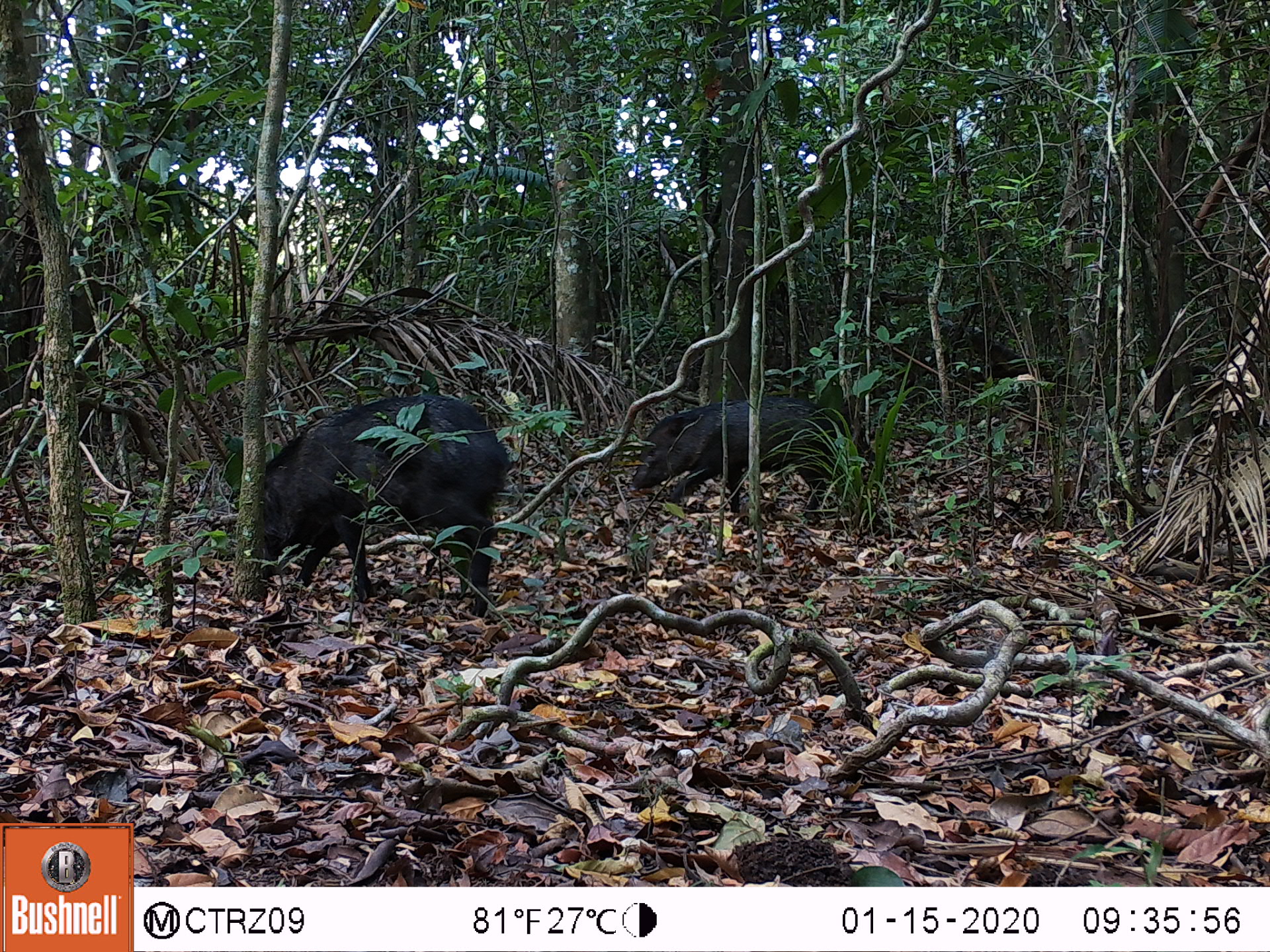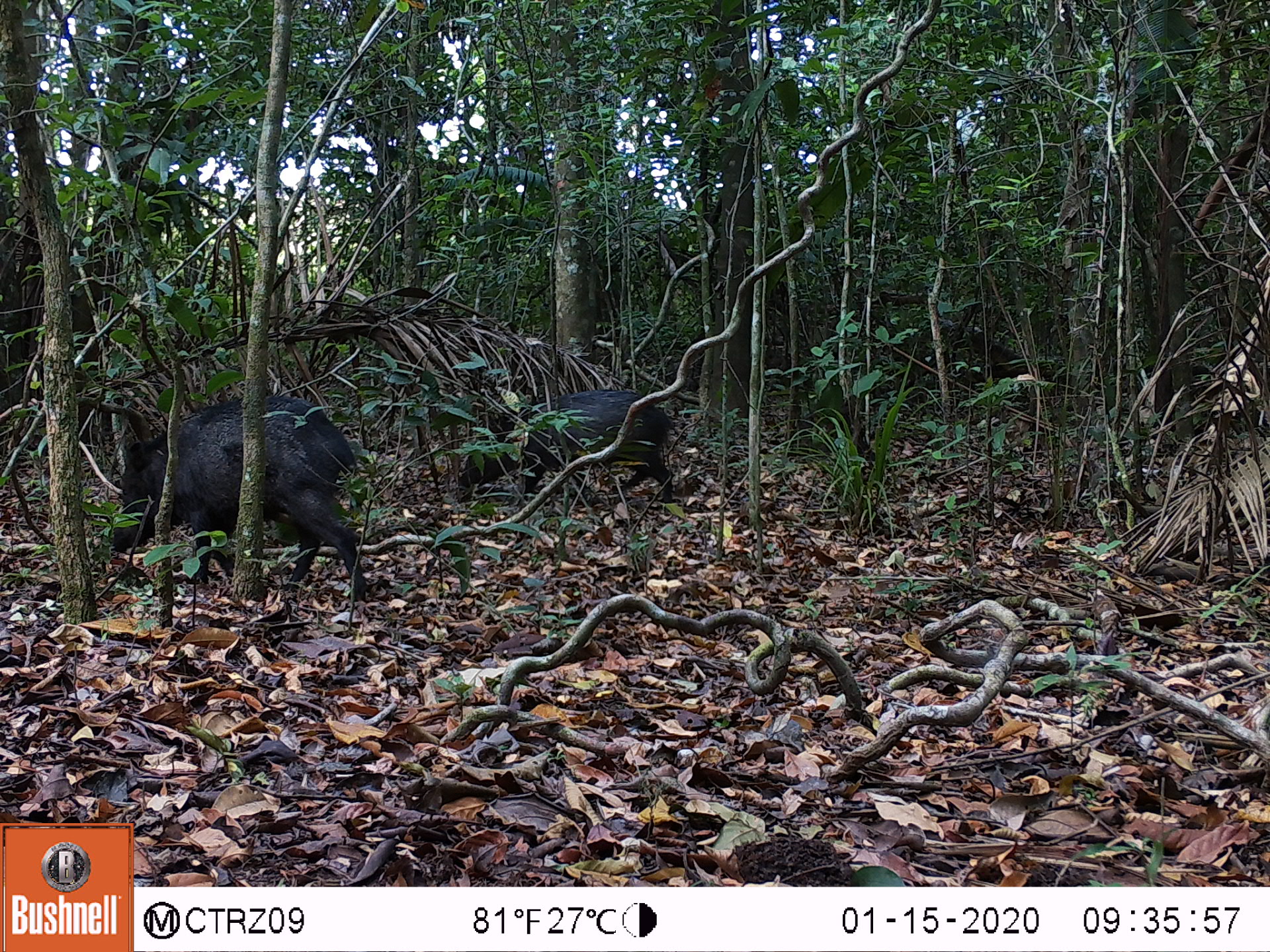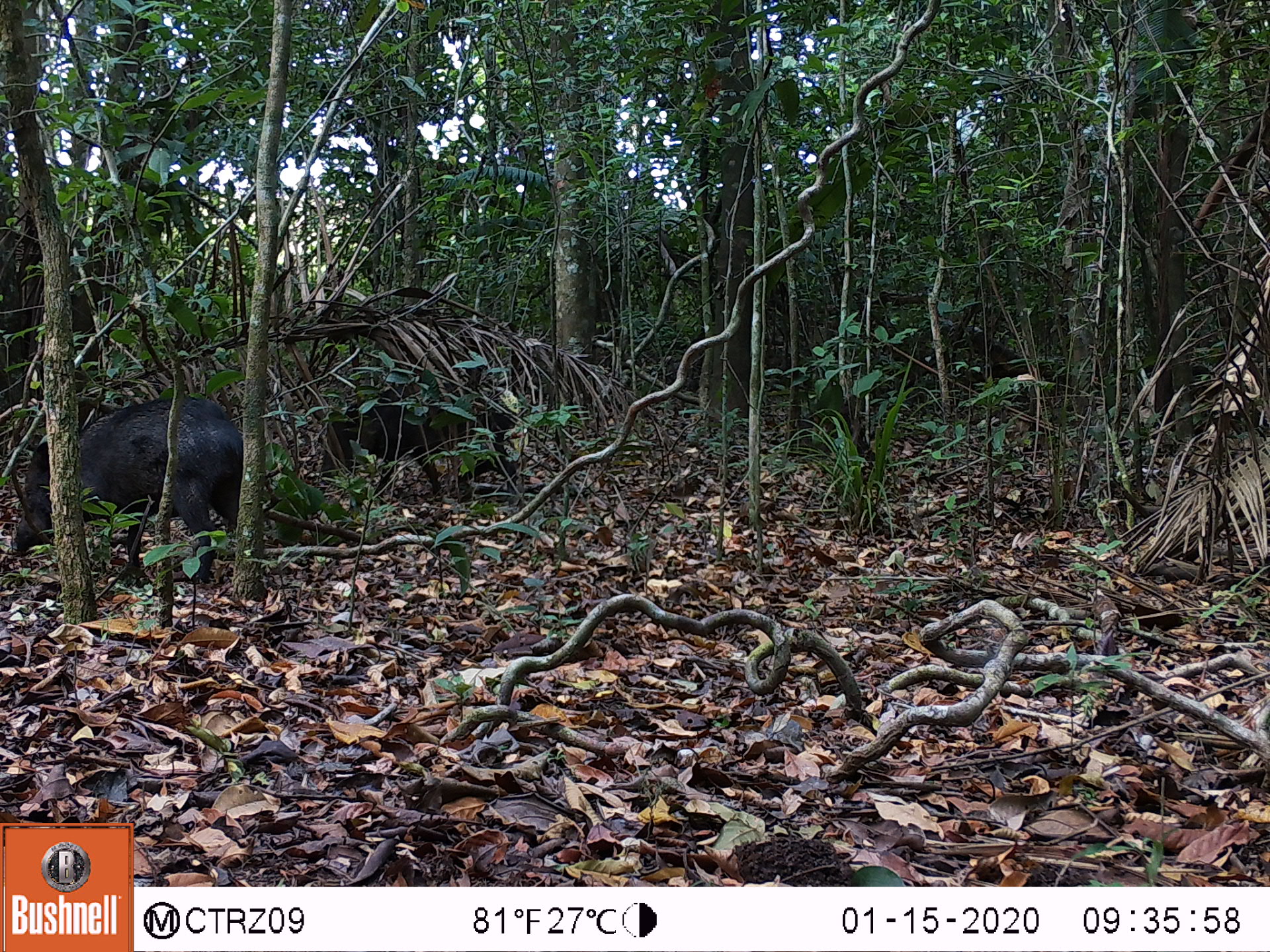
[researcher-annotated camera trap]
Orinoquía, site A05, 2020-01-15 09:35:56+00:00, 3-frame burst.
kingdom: Animalia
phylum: Chordata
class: Mammalia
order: Artiodactyla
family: Tayassuidae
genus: Pecari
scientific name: Pecari tajacu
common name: collared peccary